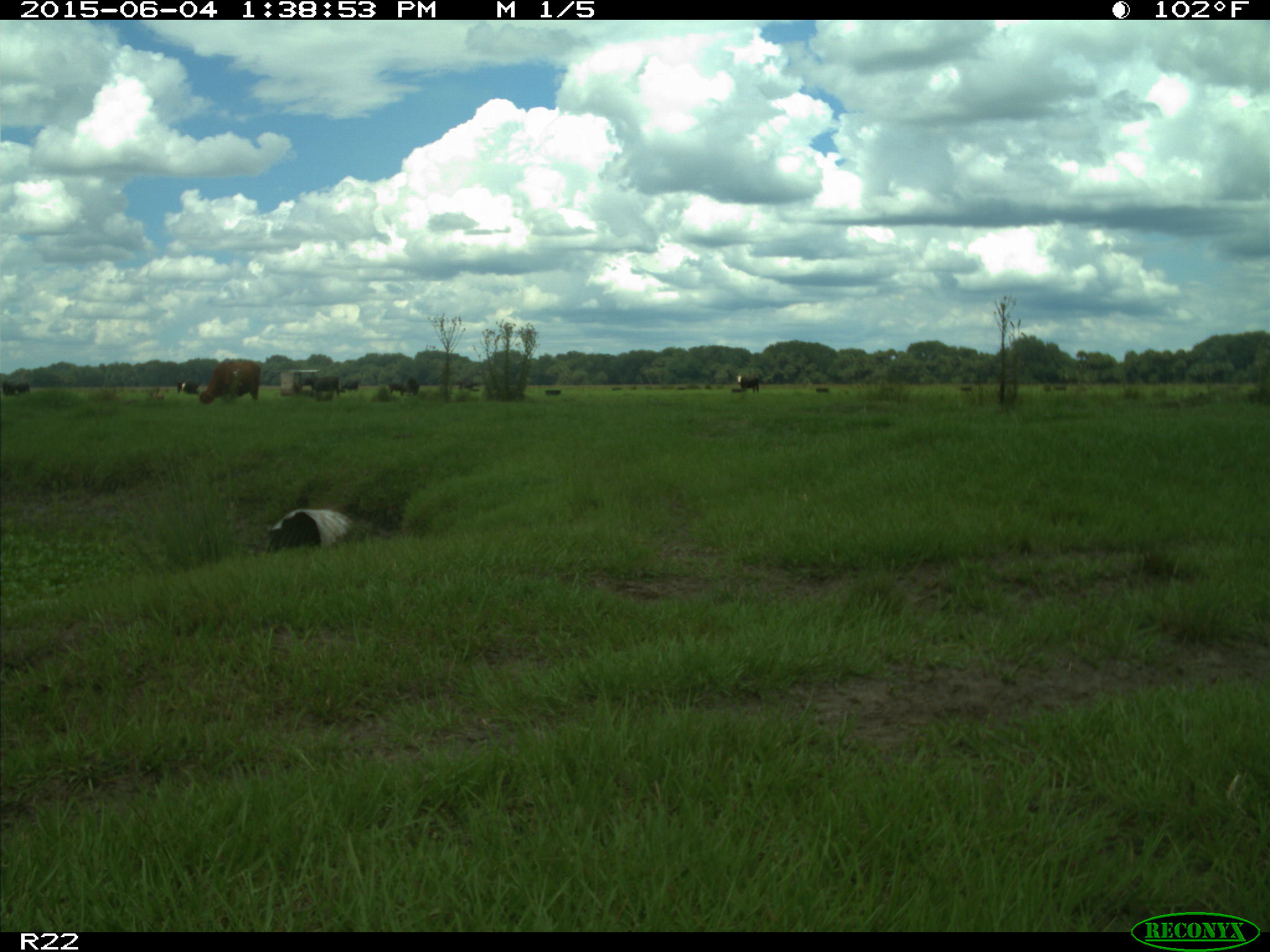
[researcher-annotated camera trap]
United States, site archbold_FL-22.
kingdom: Animalia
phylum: Chordata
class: Mammalia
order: Artiodactyla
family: Bovidae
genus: Bos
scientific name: Bos taurus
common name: domestic cow